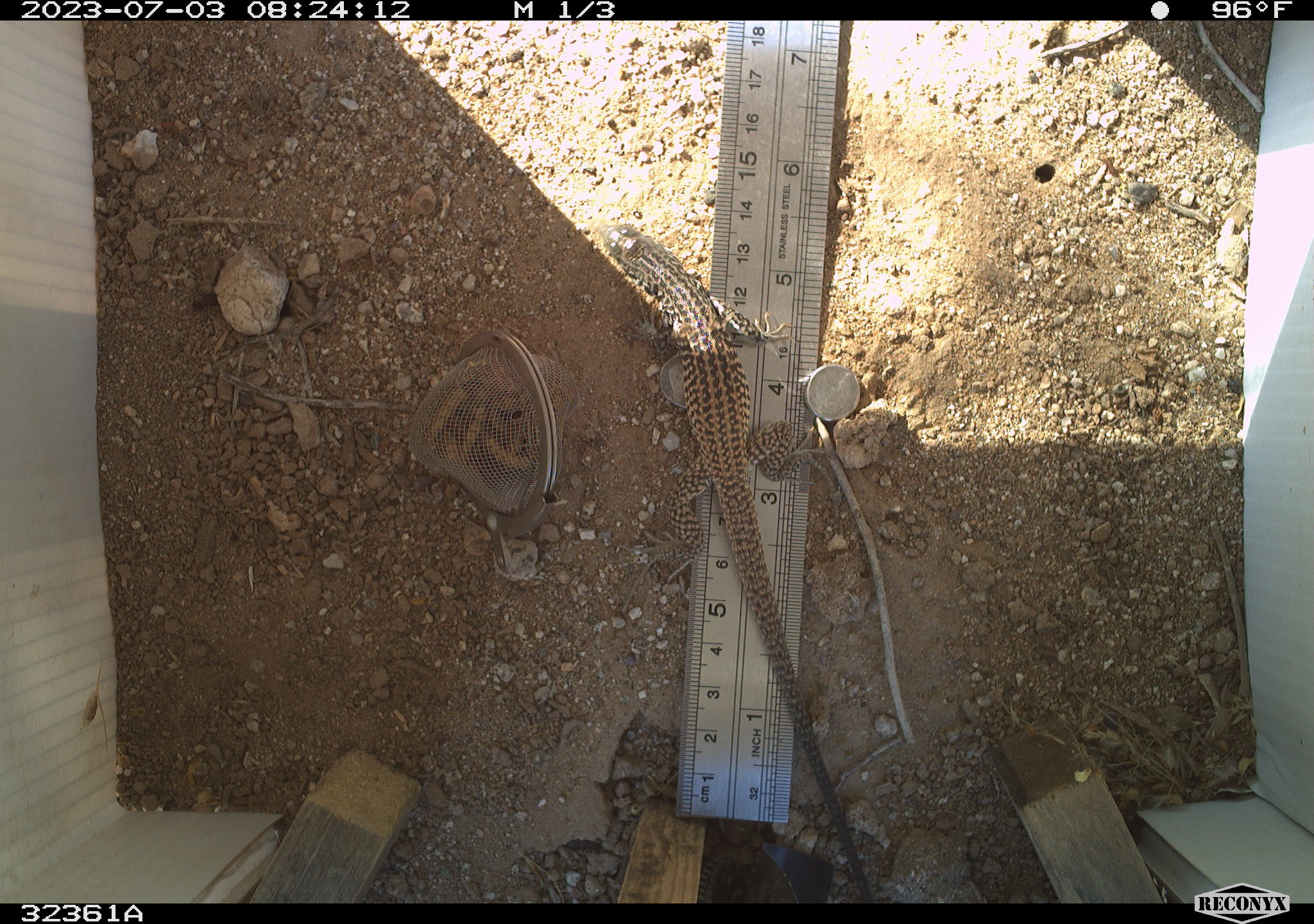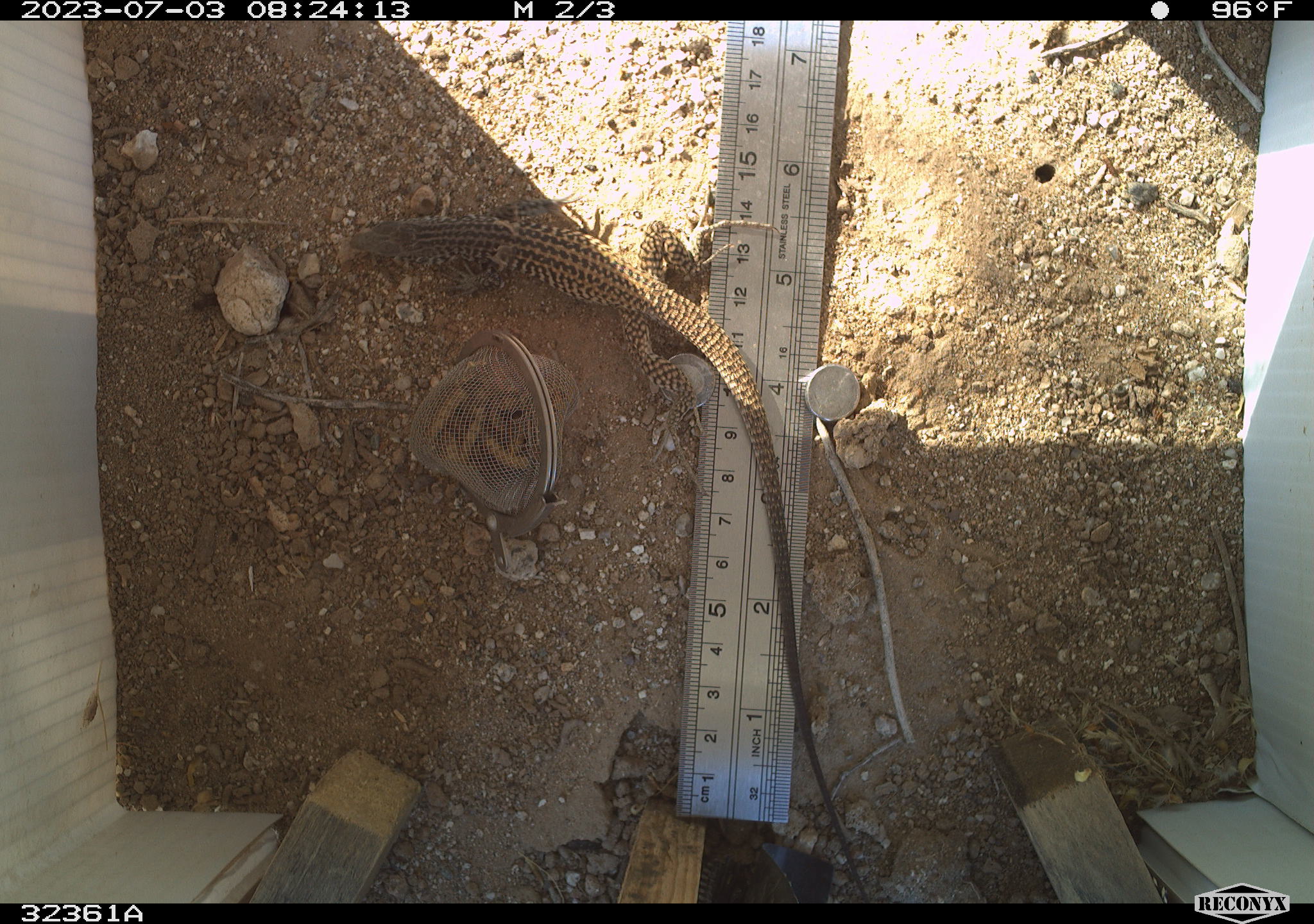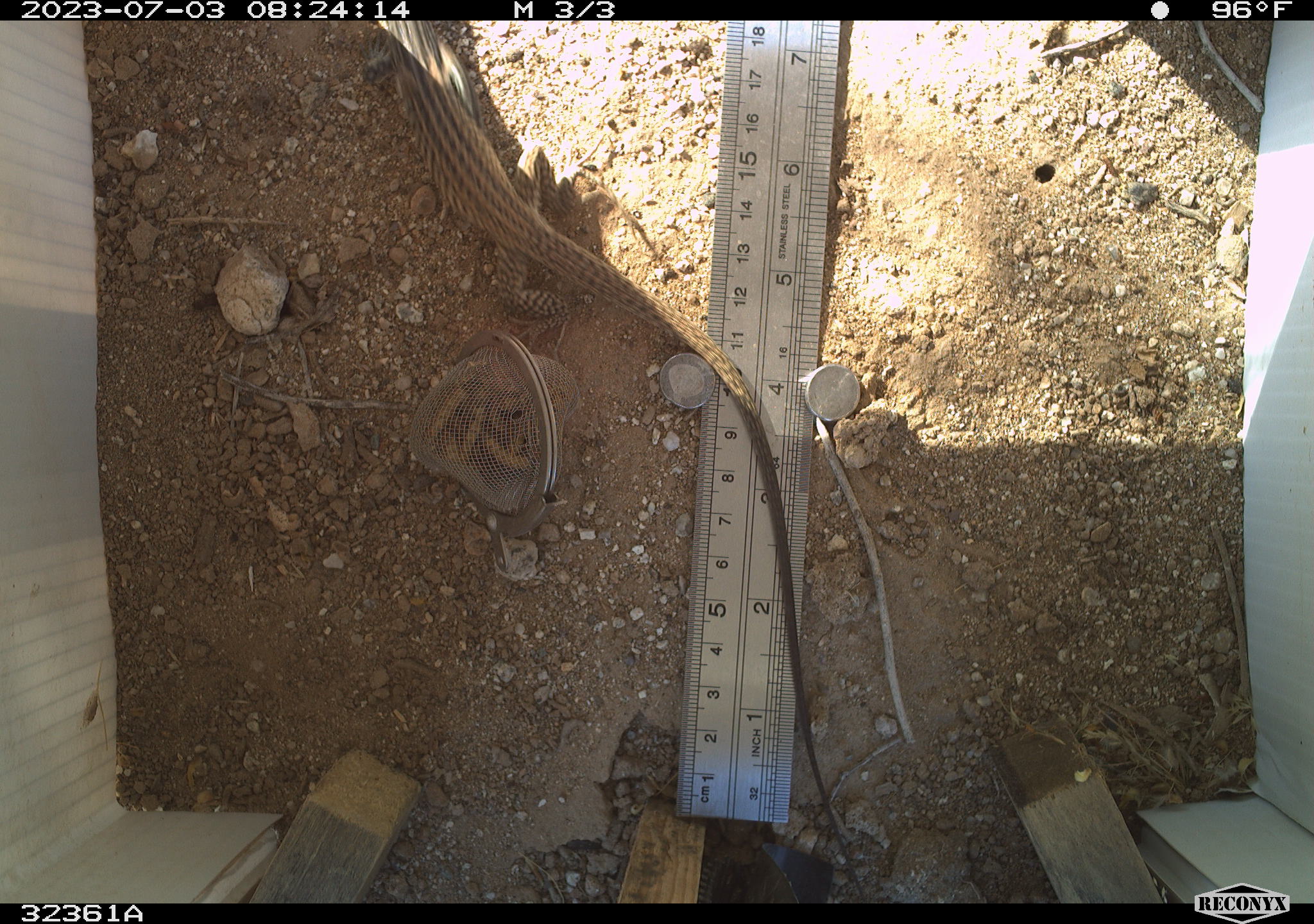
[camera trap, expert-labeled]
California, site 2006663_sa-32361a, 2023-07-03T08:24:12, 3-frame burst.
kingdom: Animalia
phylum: Chordata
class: Reptilia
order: Squamata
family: Teiidae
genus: Aspidoscelis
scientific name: Aspidoscelis tigris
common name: western whiptail